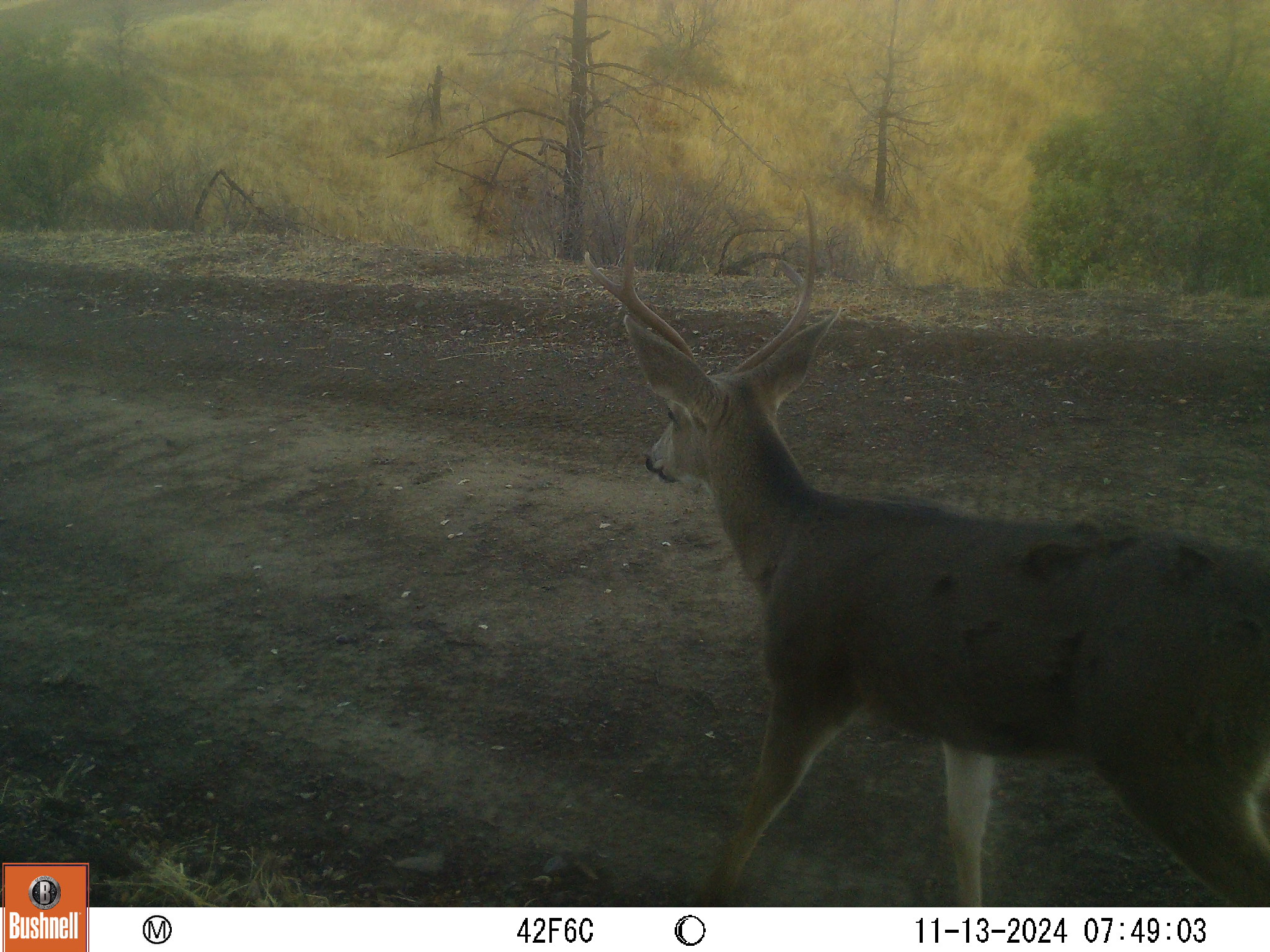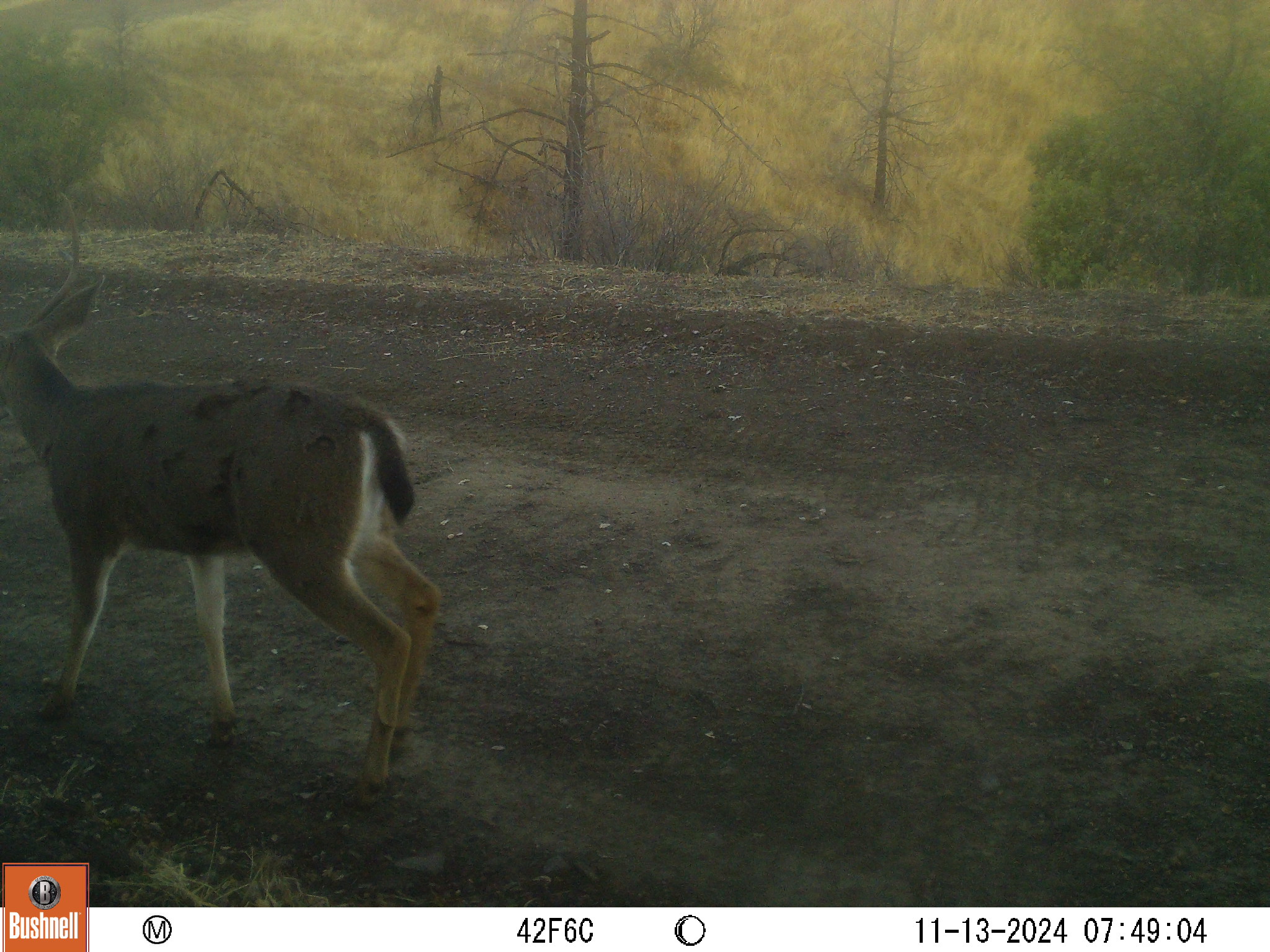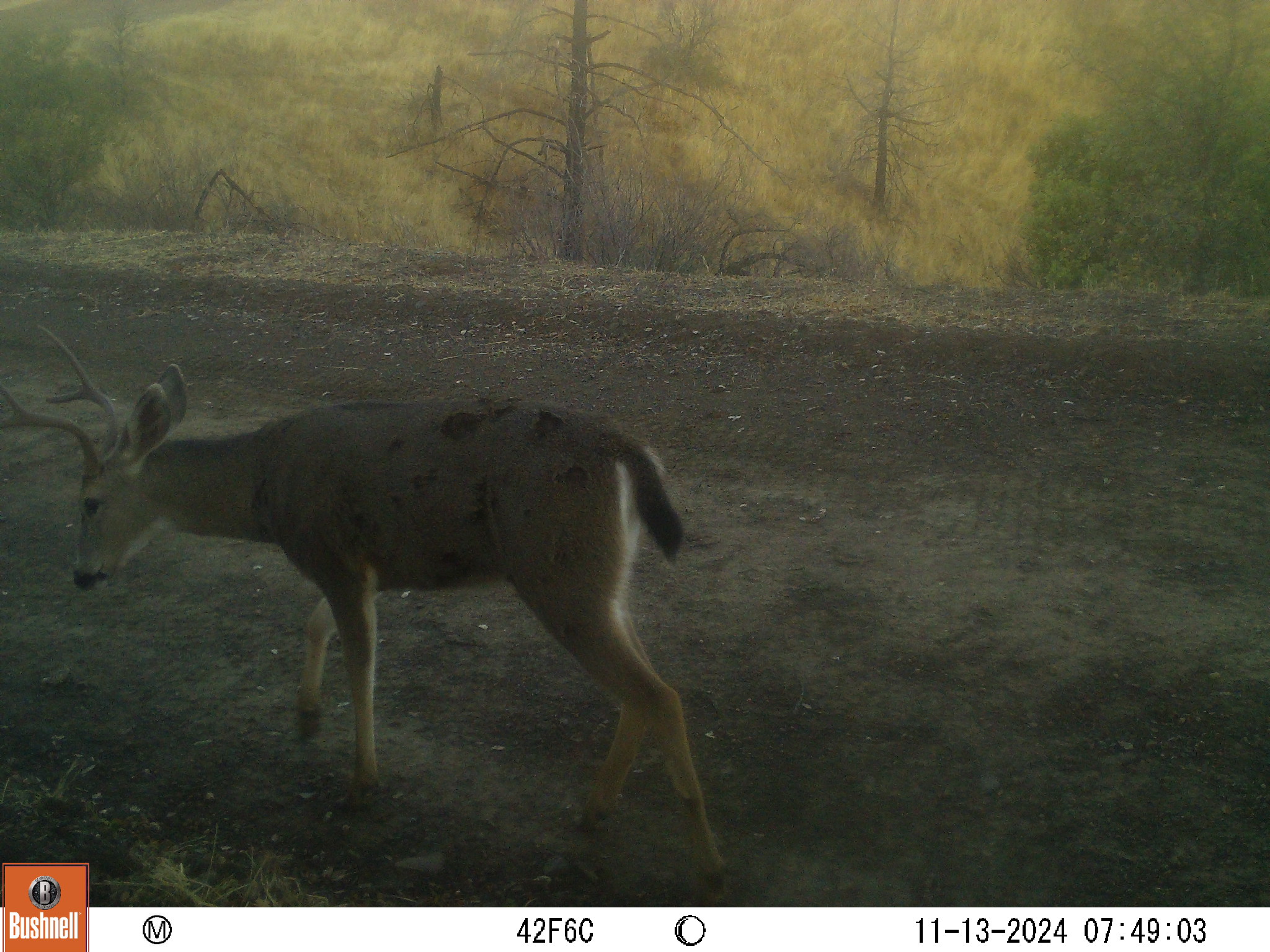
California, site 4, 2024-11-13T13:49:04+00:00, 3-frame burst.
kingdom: Animalia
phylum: Chordata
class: Mammalia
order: Artiodactyla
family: Cervidae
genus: Odocoileus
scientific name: Odocoileus hemionus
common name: mule deer